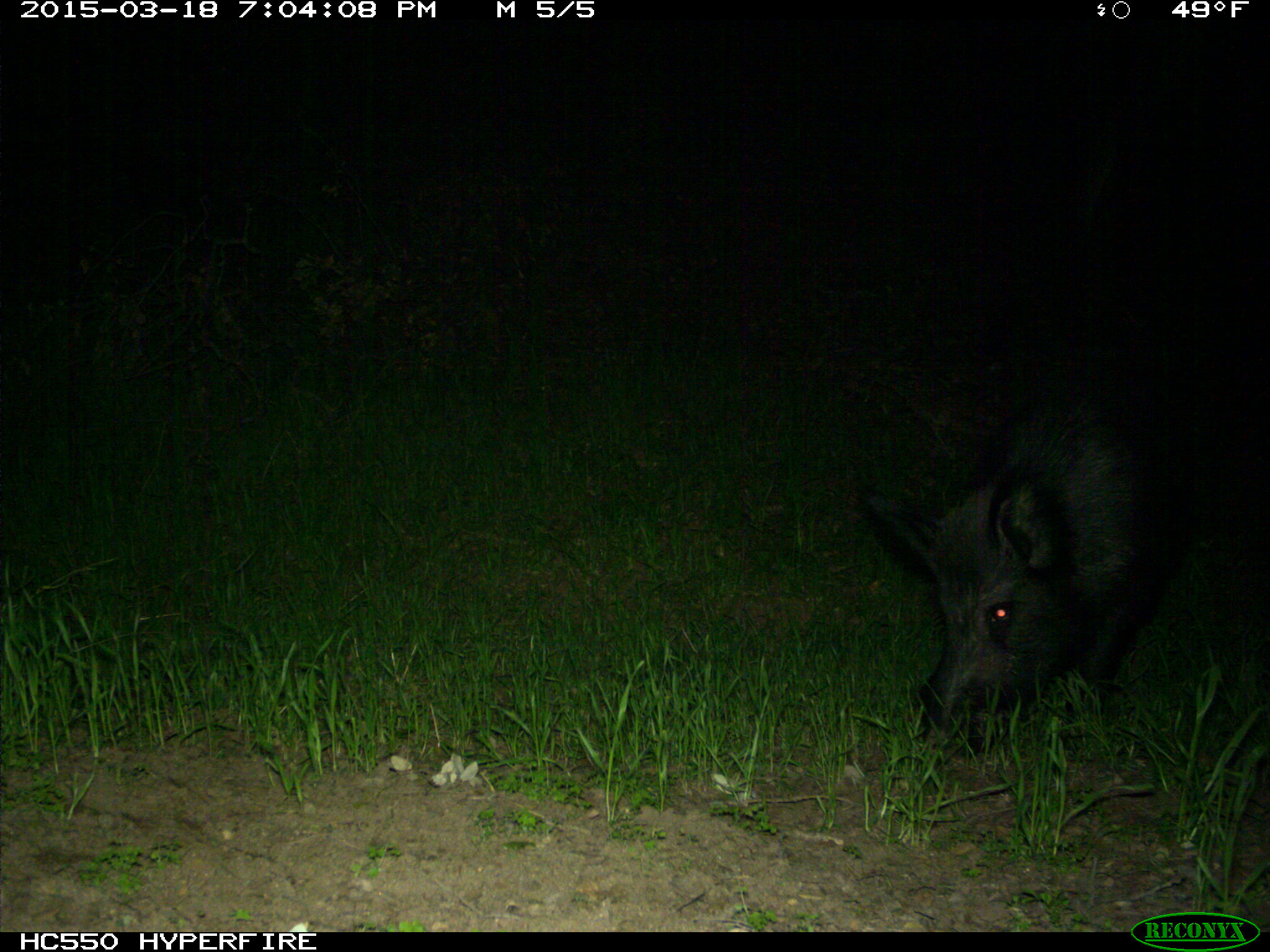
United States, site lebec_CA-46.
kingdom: Animalia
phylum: Chordata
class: Mammalia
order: Artiodactyla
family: Suidae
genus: Sus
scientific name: Sus scrofa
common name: wild boar